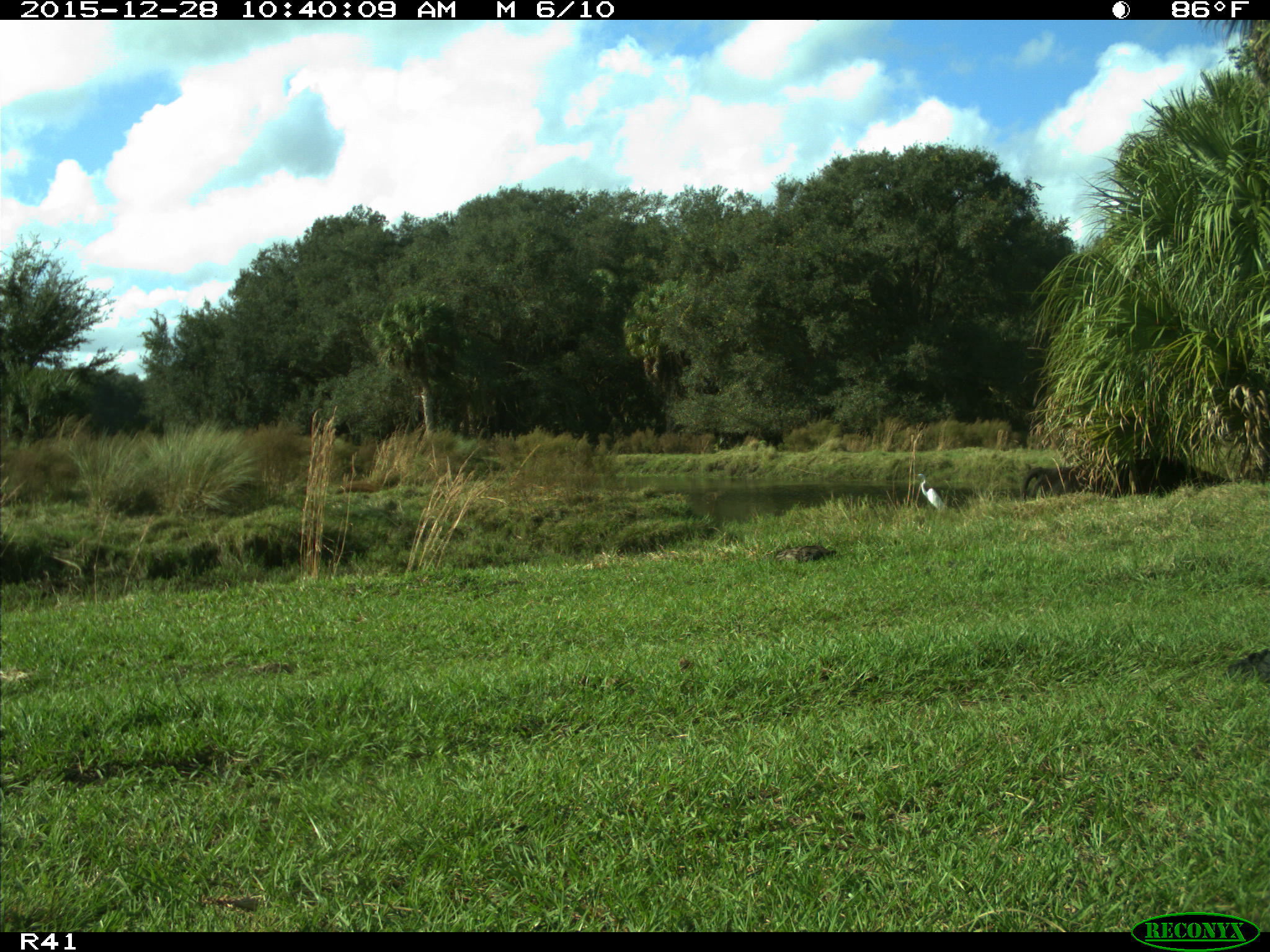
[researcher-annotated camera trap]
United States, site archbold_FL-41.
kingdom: Animalia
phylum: Chordata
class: Mammalia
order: Artiodactyla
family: Bovidae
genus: Bos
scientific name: Bos taurus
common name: domestic cow